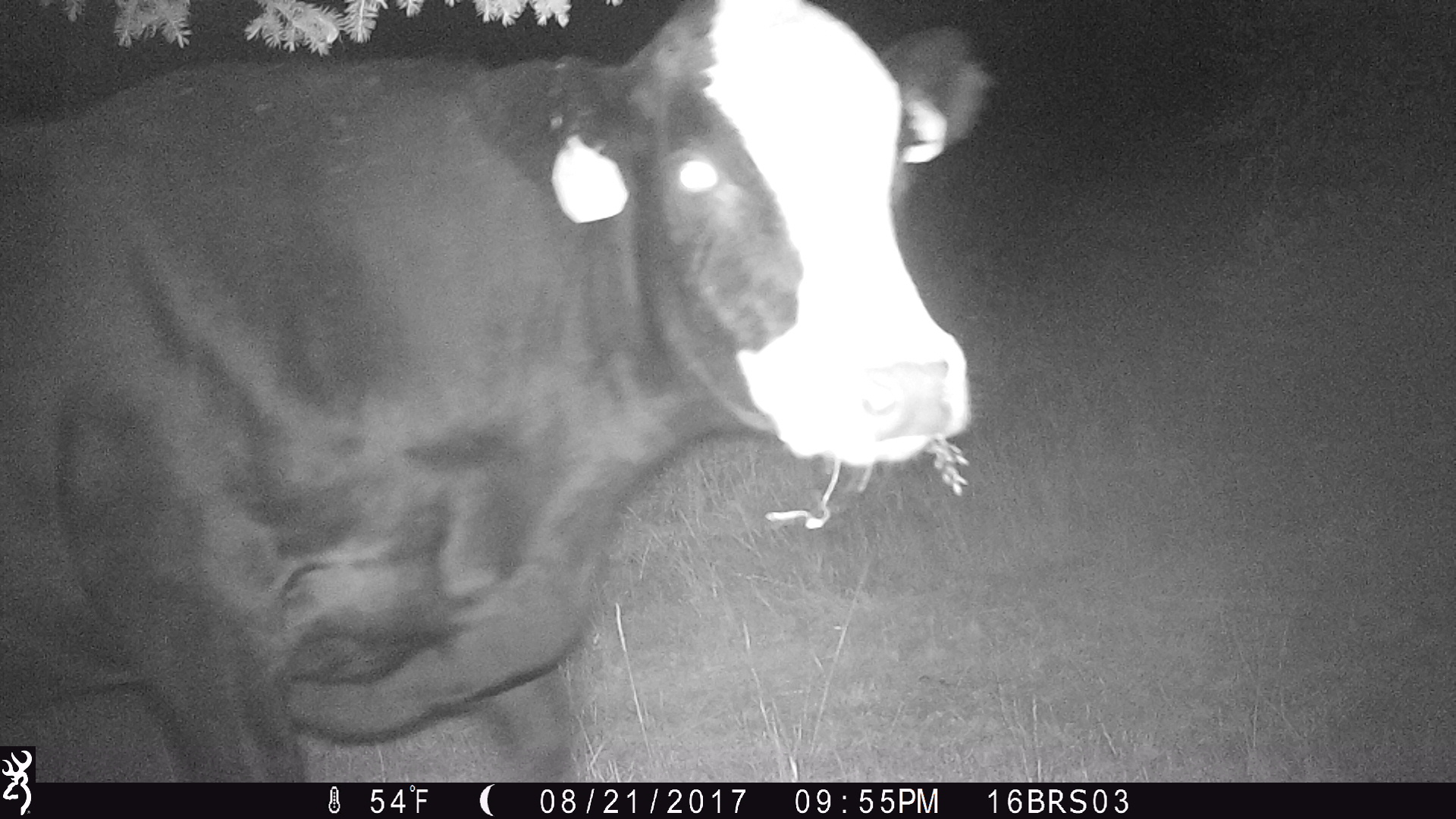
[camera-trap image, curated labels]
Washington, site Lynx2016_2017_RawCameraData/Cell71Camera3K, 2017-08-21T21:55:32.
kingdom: Animalia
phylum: Chordata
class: Mammalia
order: Artiodactyla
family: Bovidae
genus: Bos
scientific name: Bos taurus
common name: domestic cattle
Domestic cattle (Bos taurus). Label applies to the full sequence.